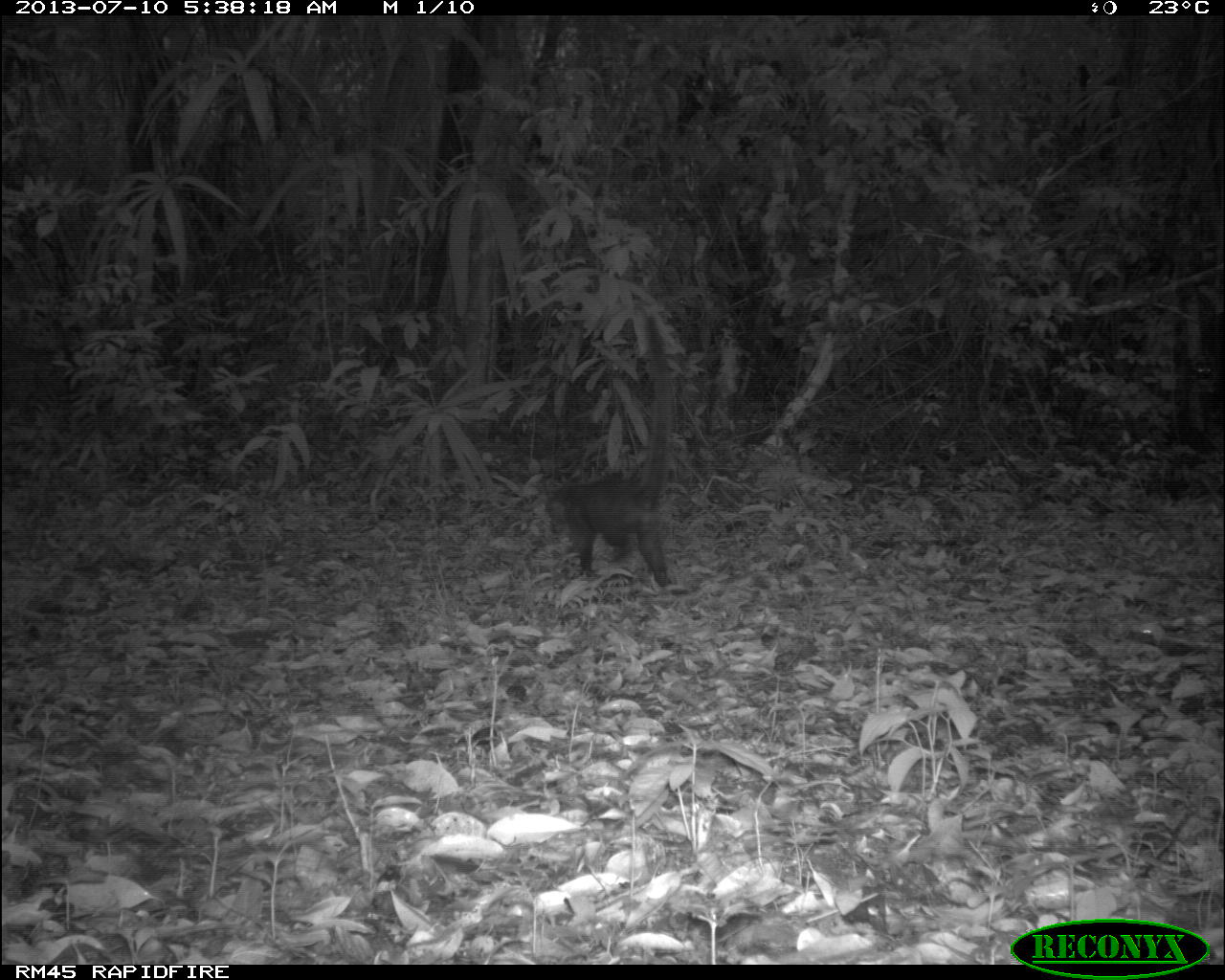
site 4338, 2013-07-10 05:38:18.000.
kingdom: Animalia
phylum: Chordata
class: Mammalia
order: Carnivora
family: Procyonidae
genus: Nasua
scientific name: Nasua narica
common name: white-nosed coati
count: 1